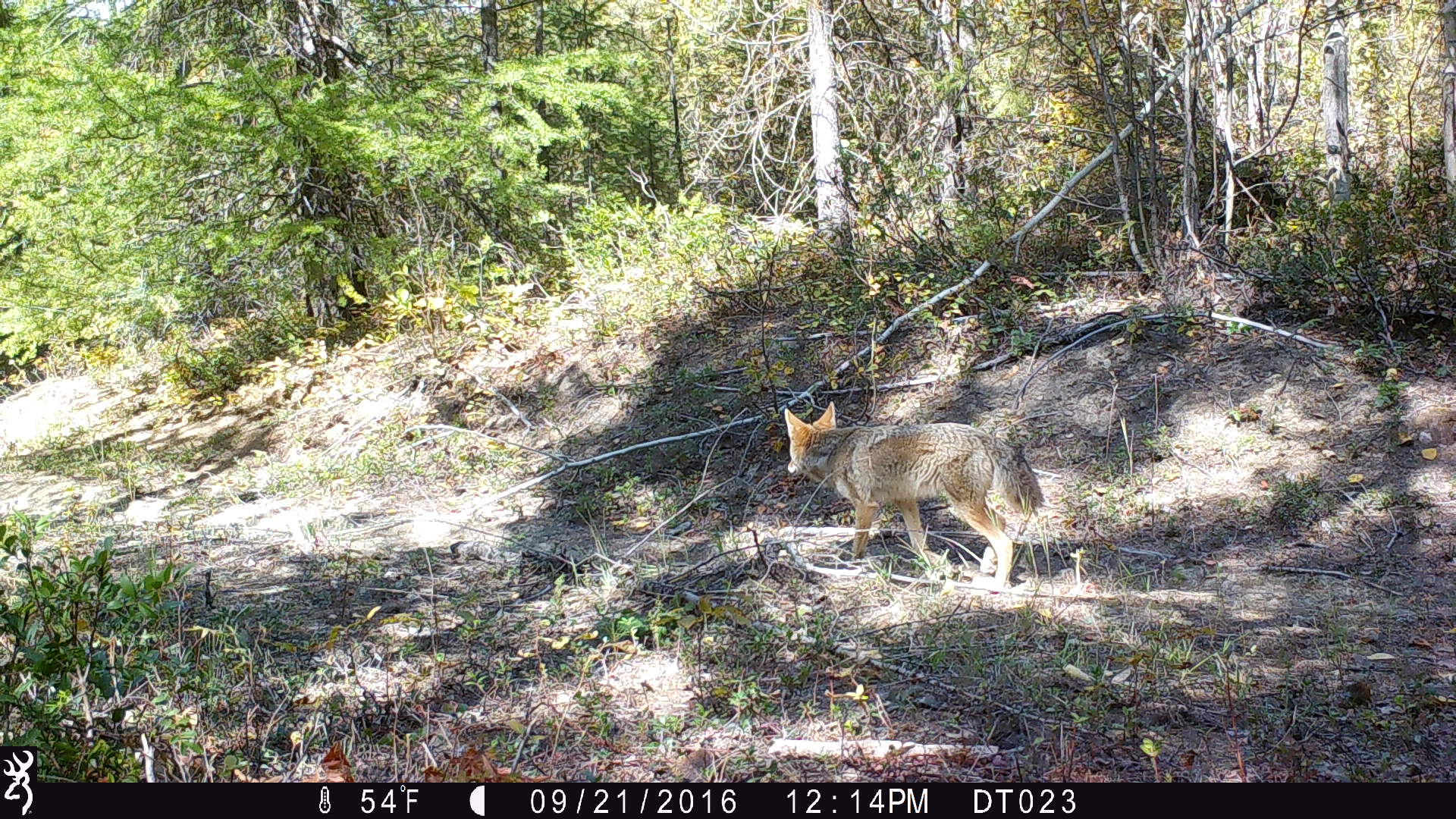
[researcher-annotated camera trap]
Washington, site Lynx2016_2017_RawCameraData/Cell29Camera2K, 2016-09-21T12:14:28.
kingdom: Animalia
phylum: Chordata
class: Mammalia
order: Carnivora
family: Canidae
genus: Canis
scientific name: Canis latrans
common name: coyote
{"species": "Canis latrans (coyote)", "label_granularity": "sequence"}